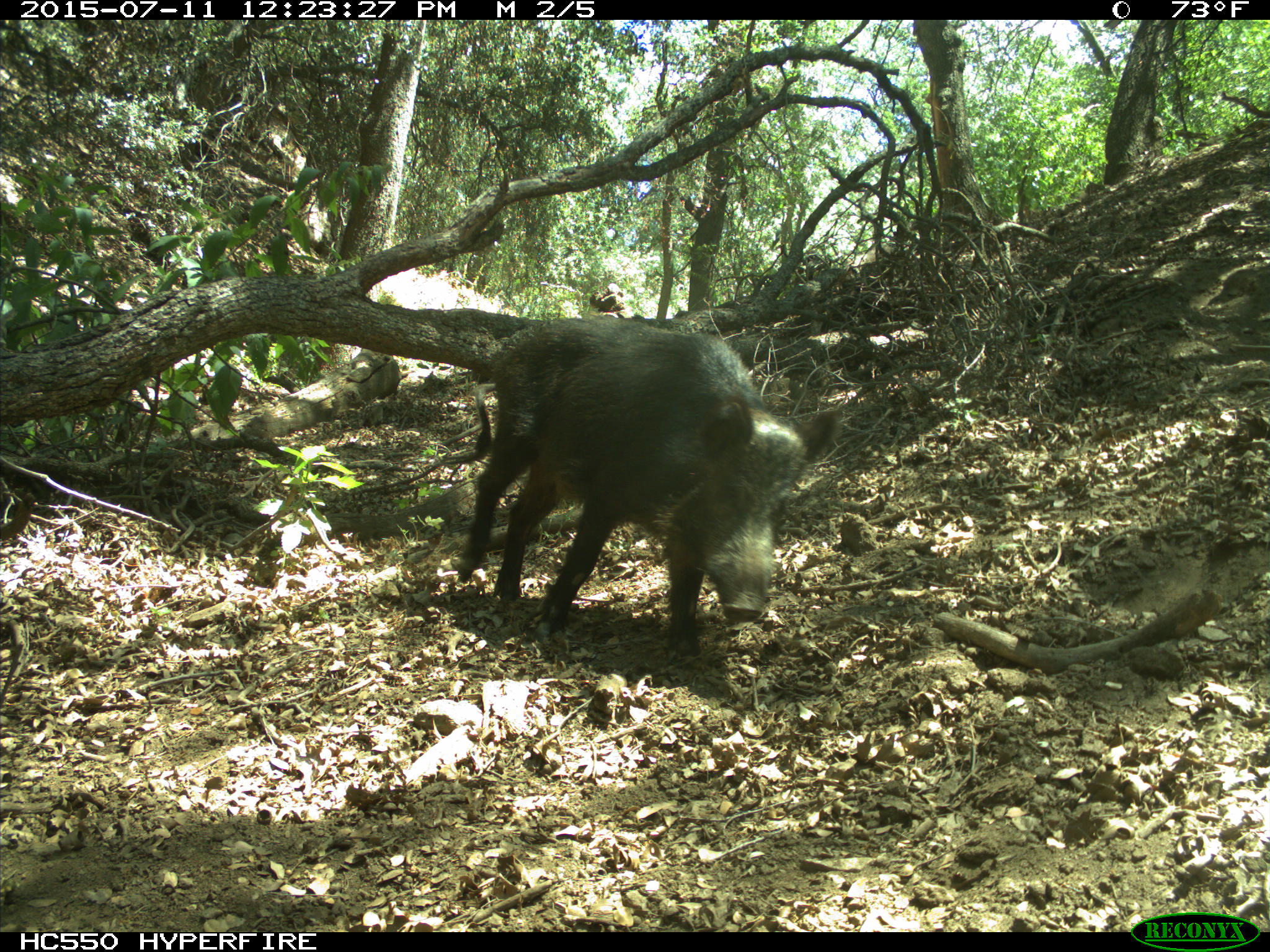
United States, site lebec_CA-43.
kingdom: Animalia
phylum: Chordata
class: Mammalia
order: Artiodactyla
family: Suidae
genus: Sus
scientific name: Sus scrofa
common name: wild boar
Sus scrofa (wild boar).